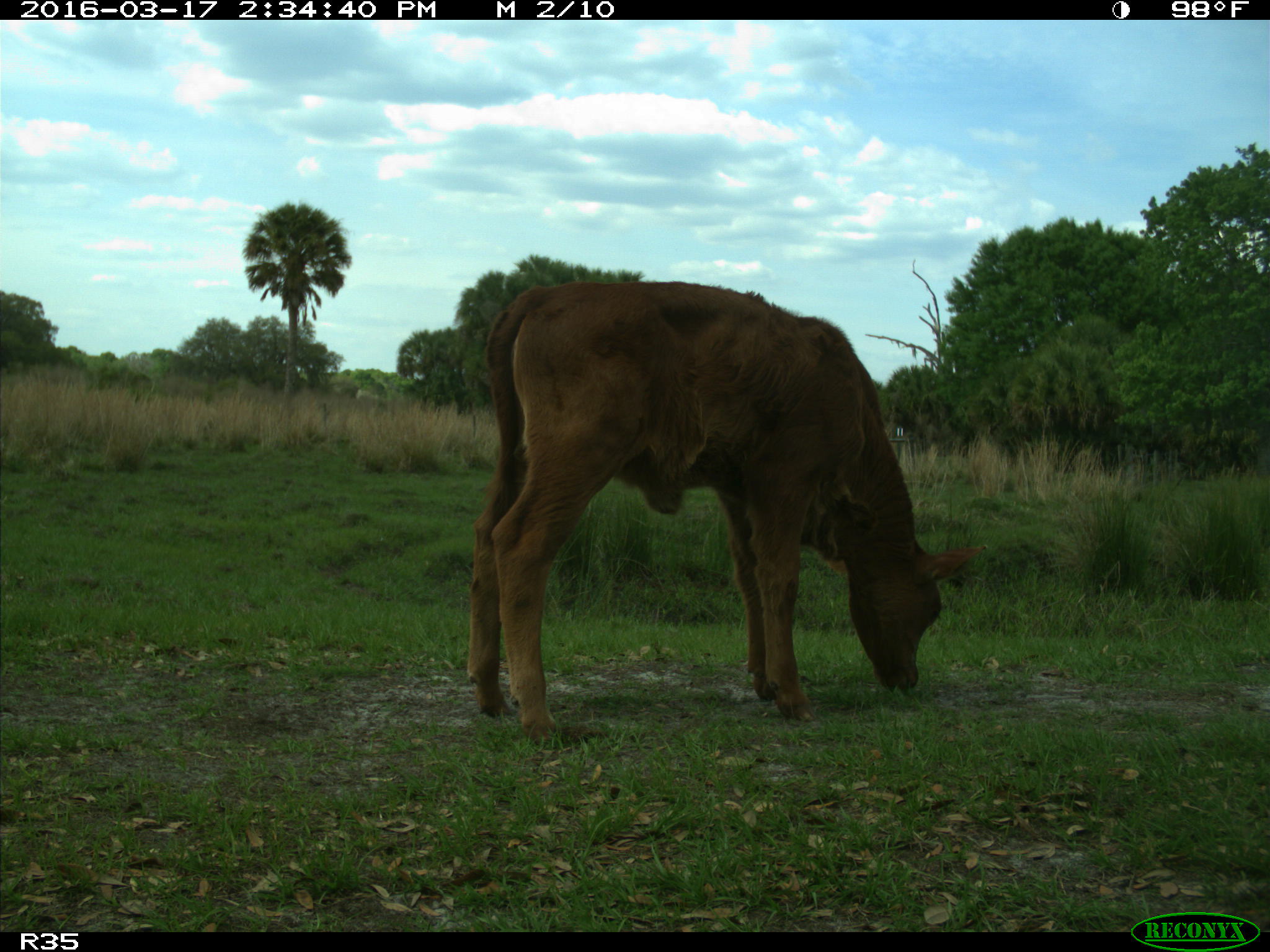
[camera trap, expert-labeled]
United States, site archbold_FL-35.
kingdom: Animalia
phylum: Chordata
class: Mammalia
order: Artiodactyla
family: Bovidae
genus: Bos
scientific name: Bos taurus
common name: domestic cow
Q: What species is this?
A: Bos taurus (domestic cow).